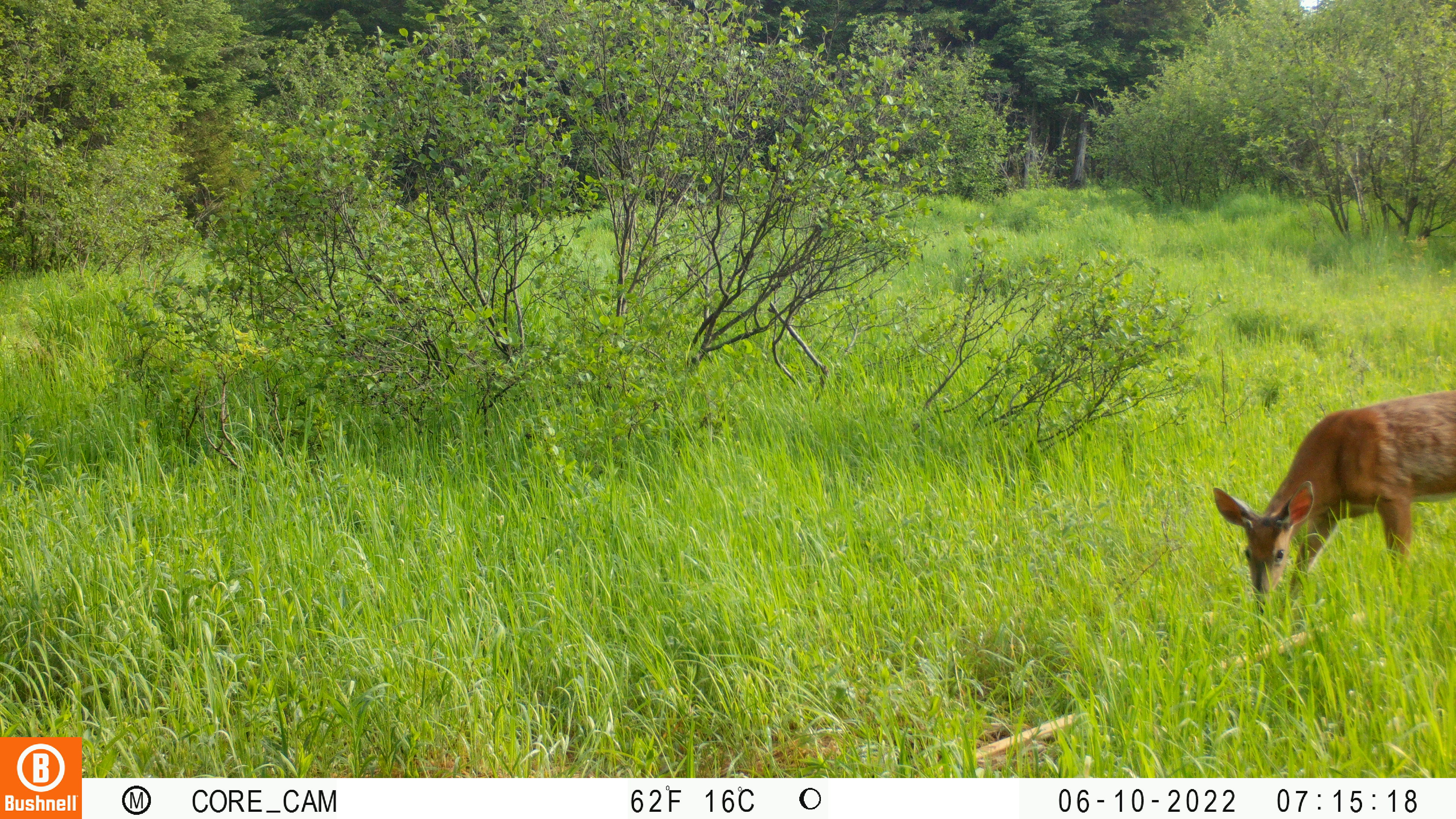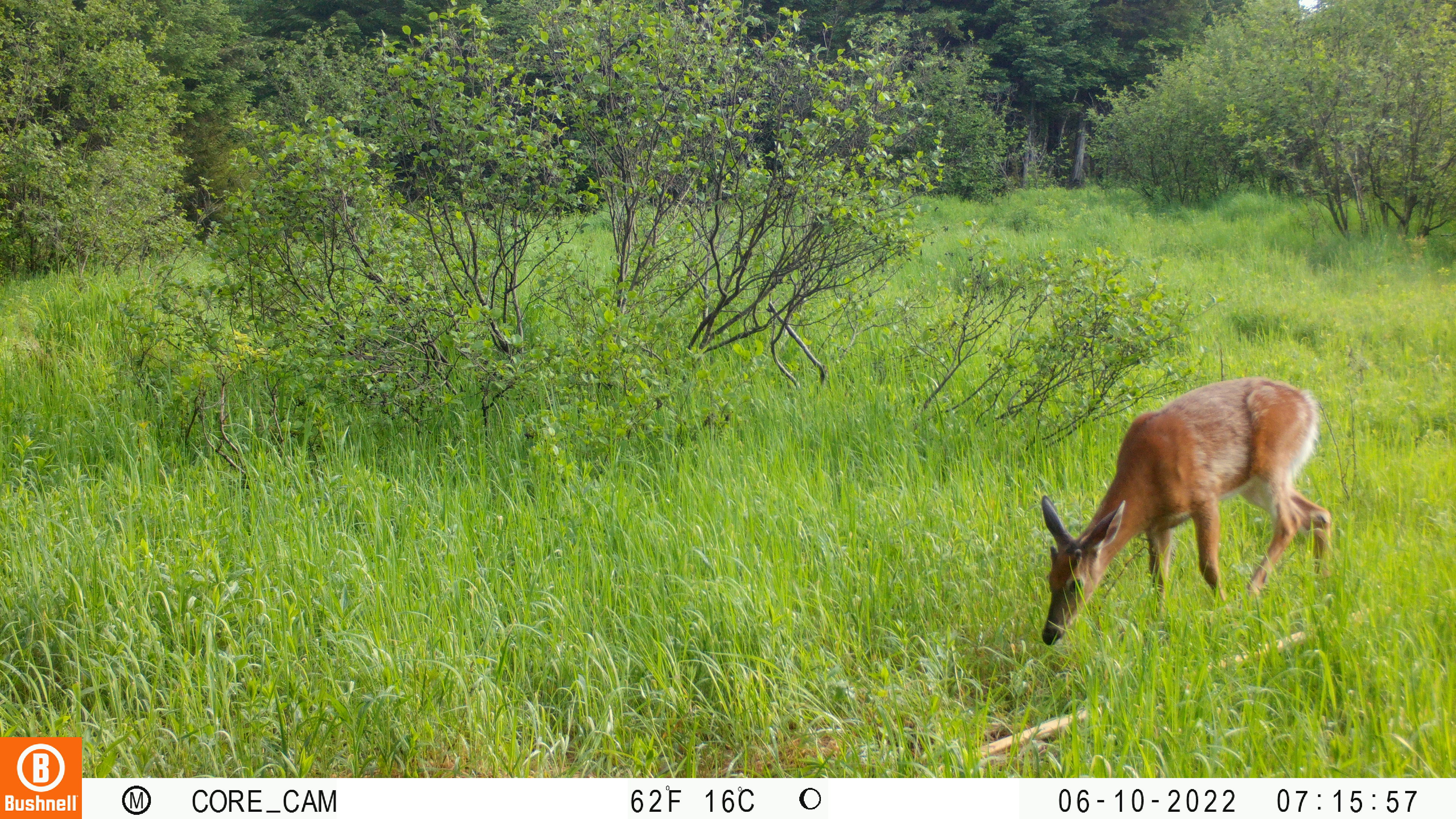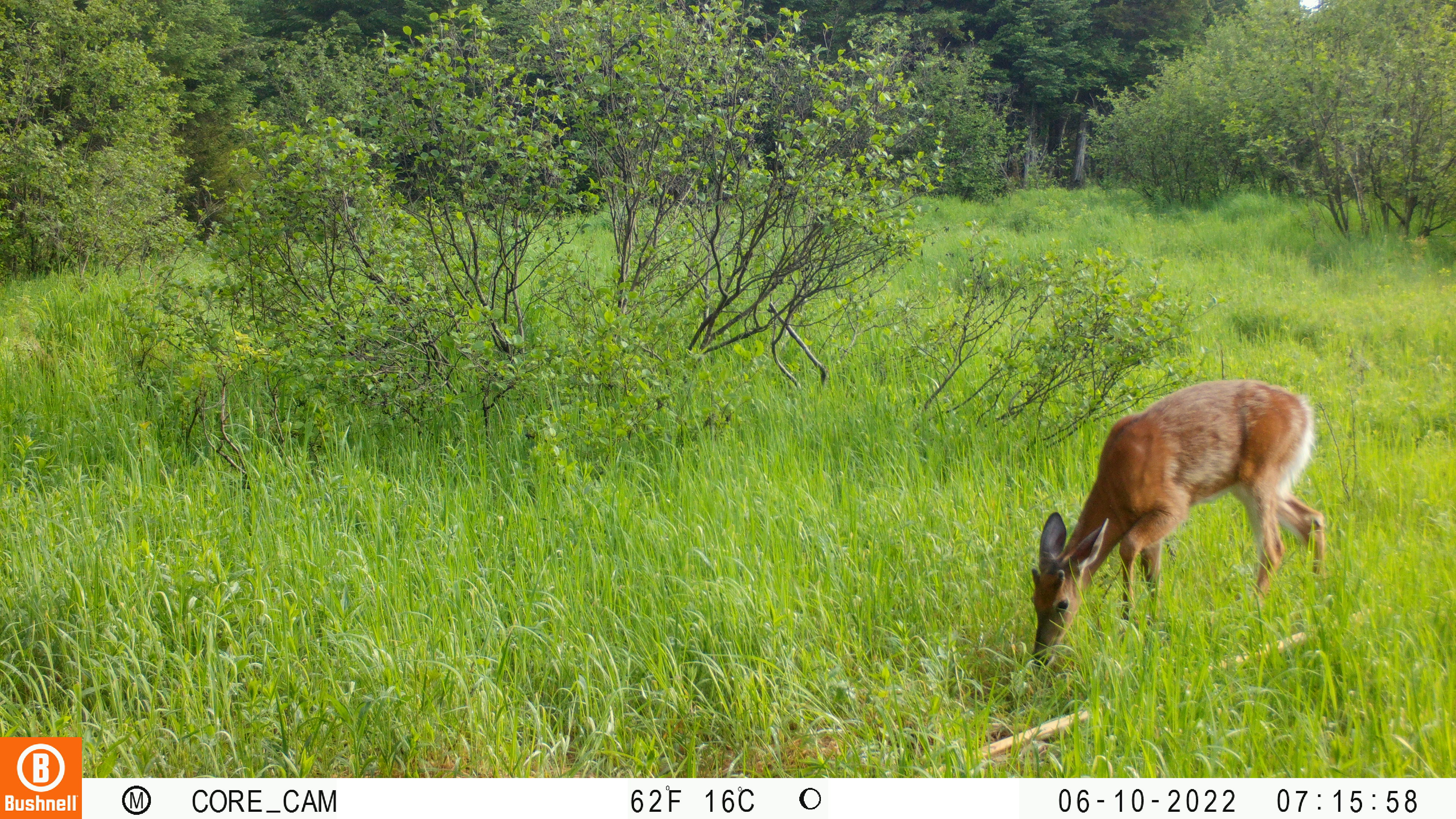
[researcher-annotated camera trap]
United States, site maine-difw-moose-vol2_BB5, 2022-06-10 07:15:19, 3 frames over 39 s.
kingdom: Animalia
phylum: Chordata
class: Mammalia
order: Artiodactyla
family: Cervidae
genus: Odocoileus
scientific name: Odocoileus virginianus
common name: white-tailed deer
White-tailed deer (Odocoileus virginianus).